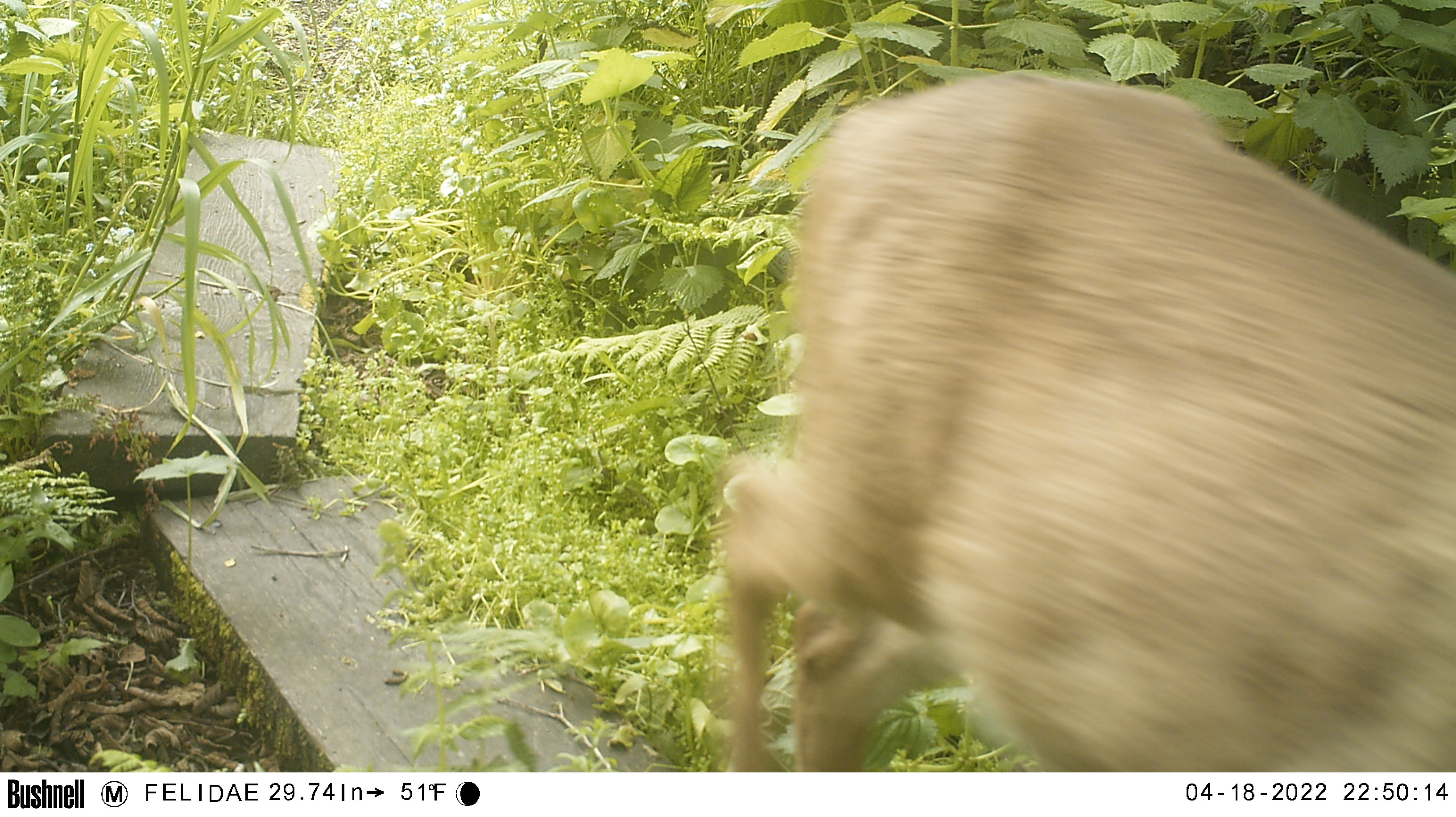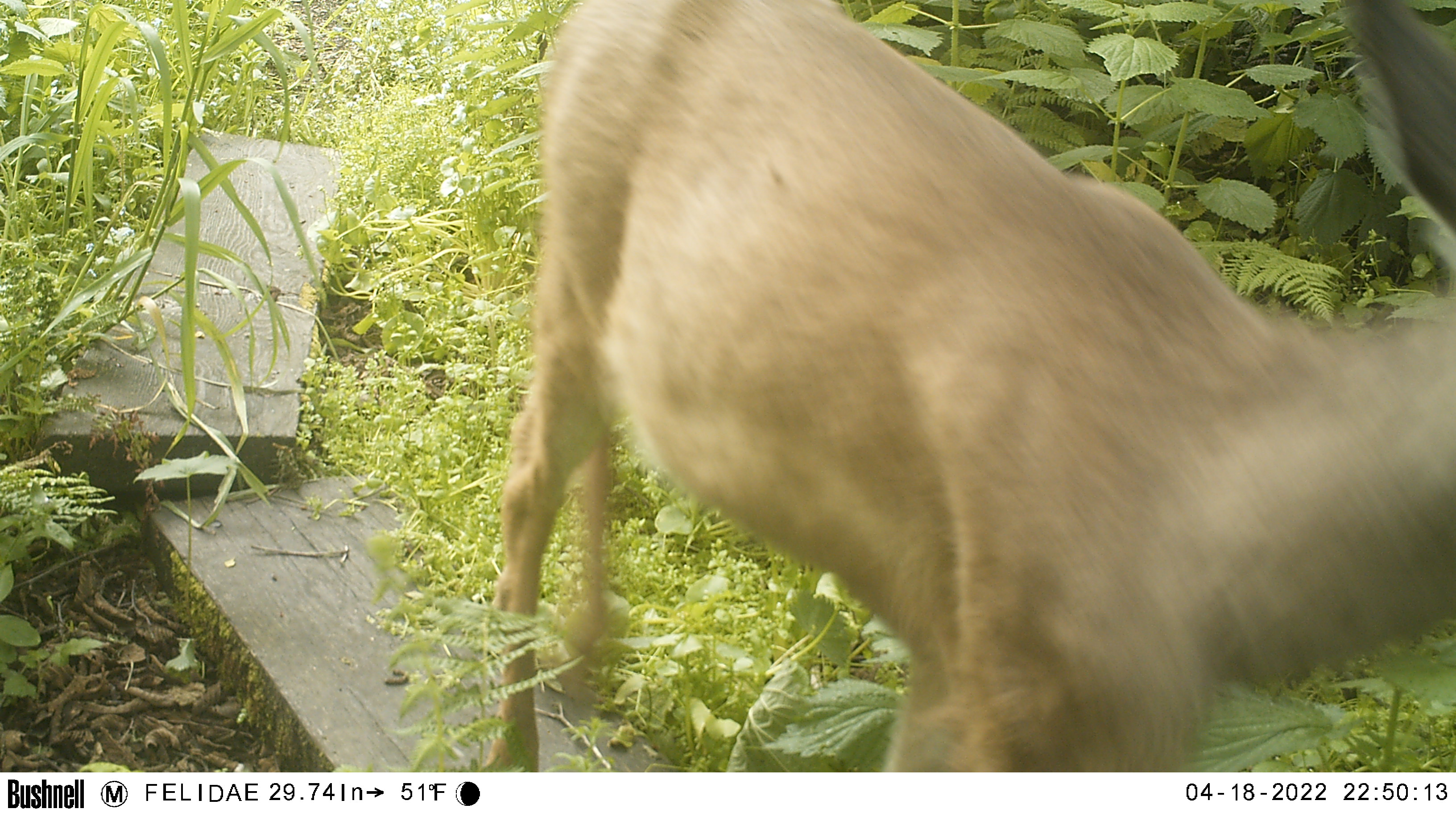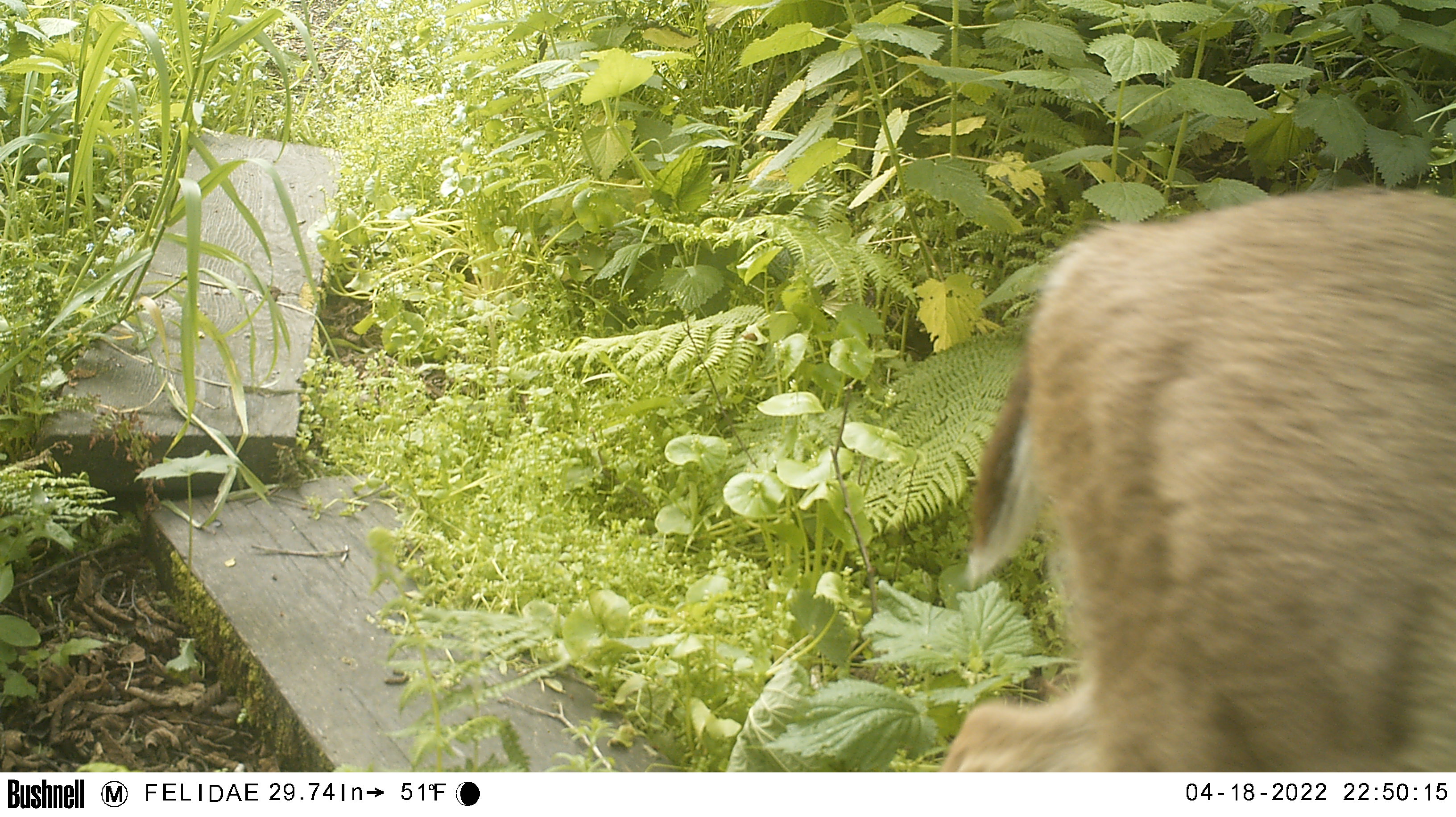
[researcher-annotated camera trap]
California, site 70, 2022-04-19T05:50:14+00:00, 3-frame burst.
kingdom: Animalia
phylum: Chordata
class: Mammalia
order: Artiodactyla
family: Cervidae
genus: Odocoileus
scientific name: Odocoileus hemionus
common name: mule deer